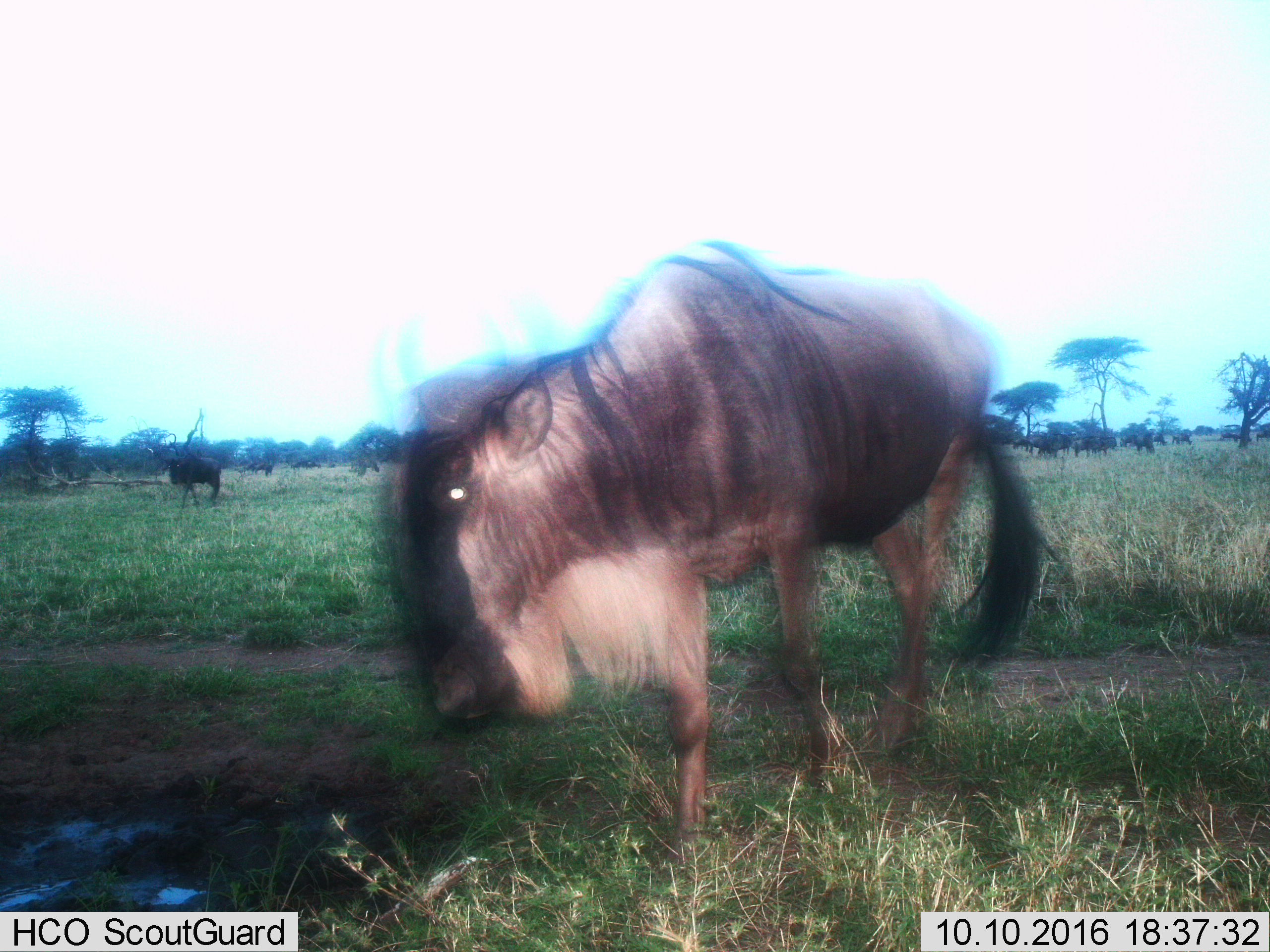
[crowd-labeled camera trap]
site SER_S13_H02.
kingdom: Animalia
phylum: Chordata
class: Mammalia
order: Artiodactyla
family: Bovidae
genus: Connochaetes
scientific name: Connochaetes taurinus taurinus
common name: blue wildebeest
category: wildebeestblue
Wildebeestblue (blue wildebeest) (Connochaetes taurinus taurinus), count 11-50. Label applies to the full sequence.